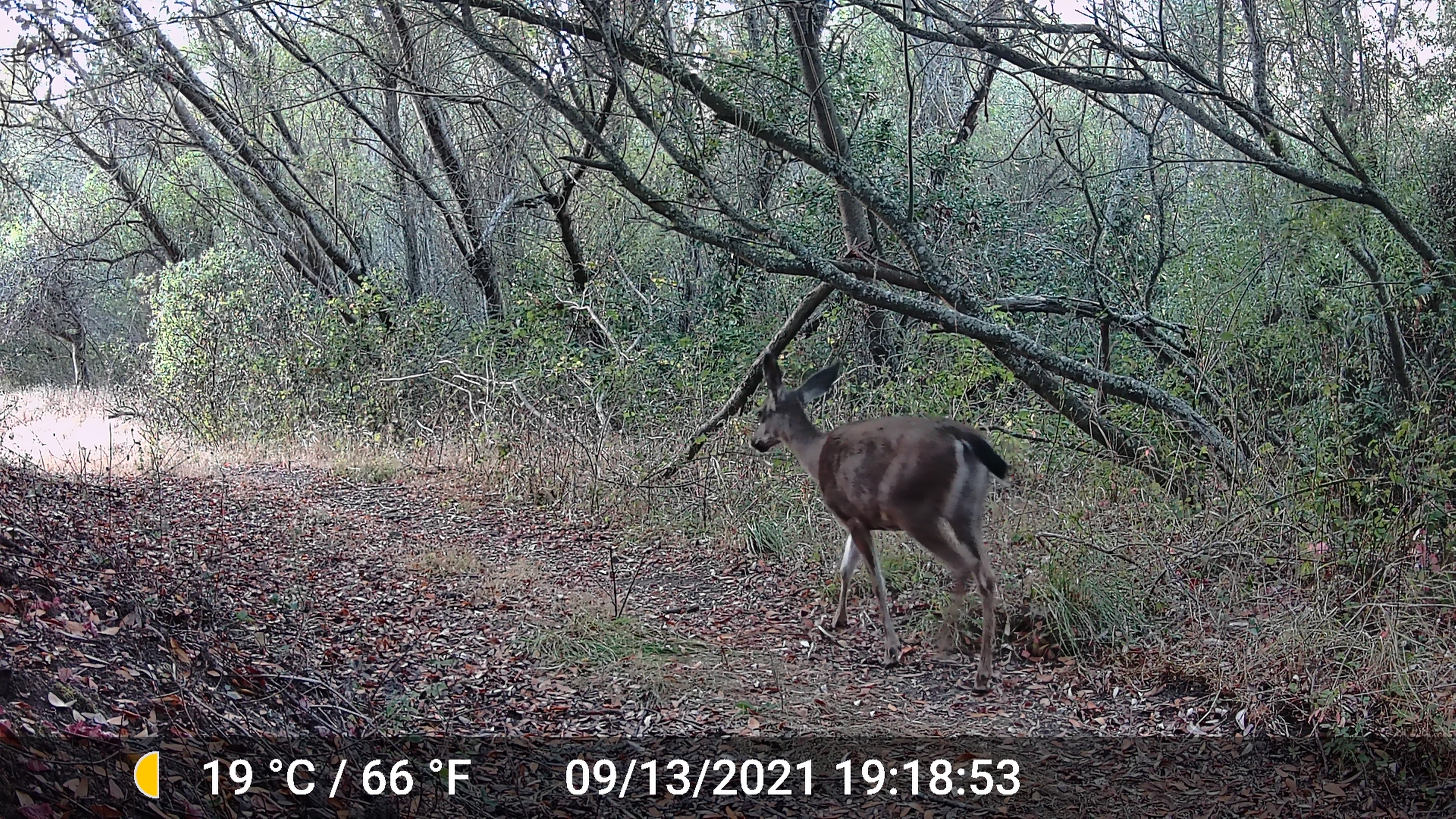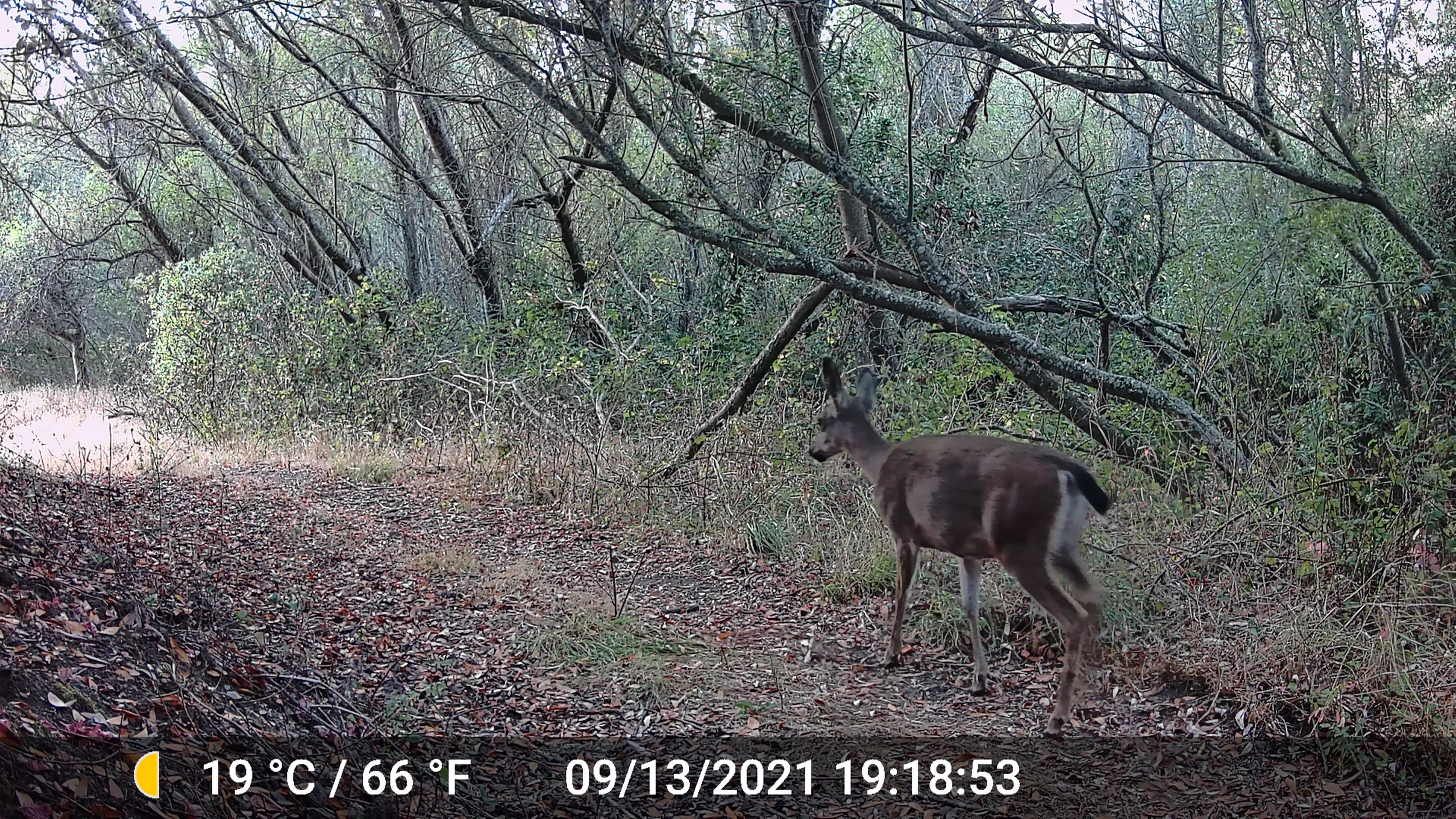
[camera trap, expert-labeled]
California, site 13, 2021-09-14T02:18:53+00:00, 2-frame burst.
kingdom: Animalia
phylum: Chordata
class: Mammalia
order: Artiodactyla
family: Cervidae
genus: Odocoileus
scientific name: Odocoileus hemionus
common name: mule deer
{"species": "mule deer (Odocoileus hemionus)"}